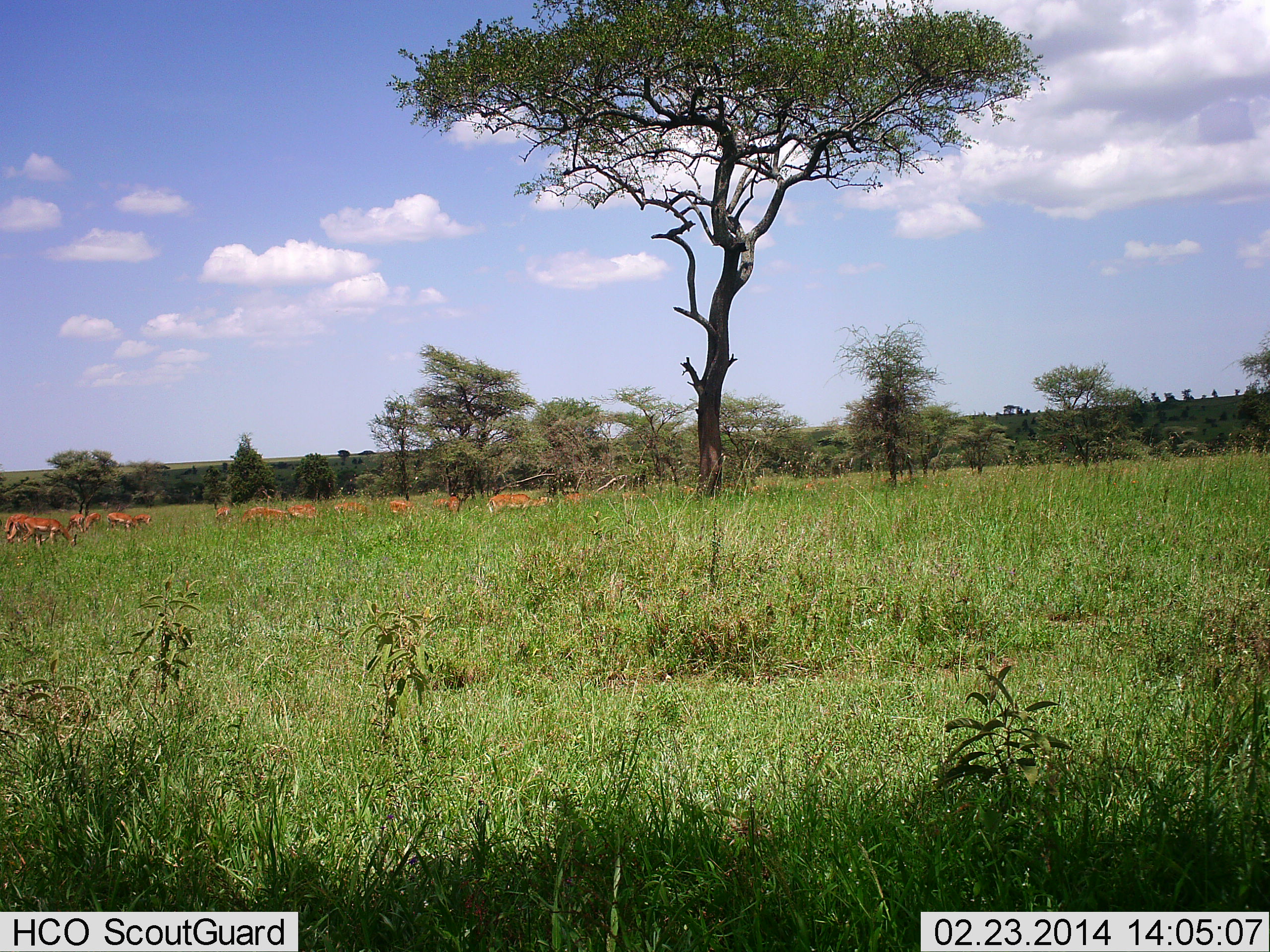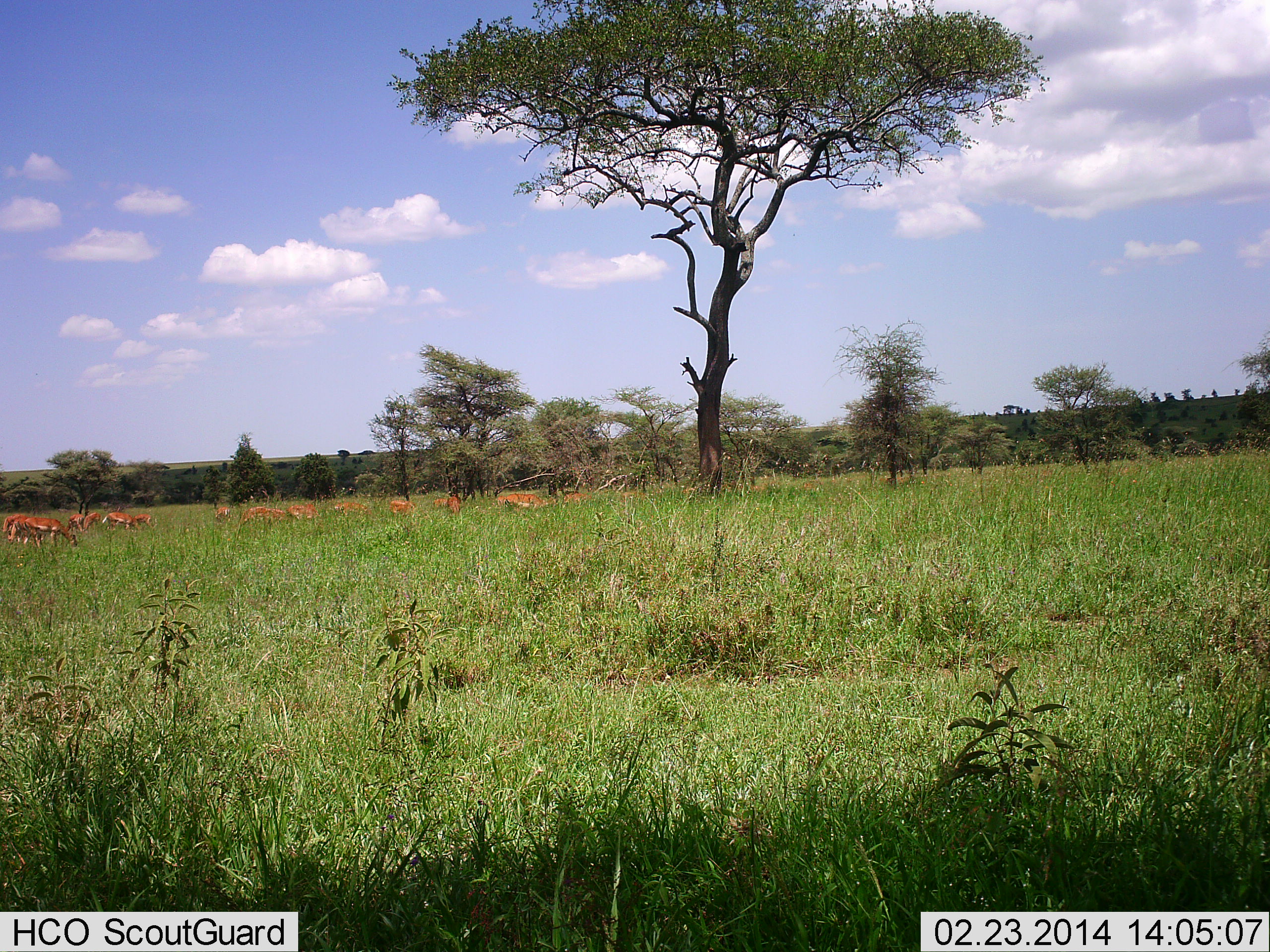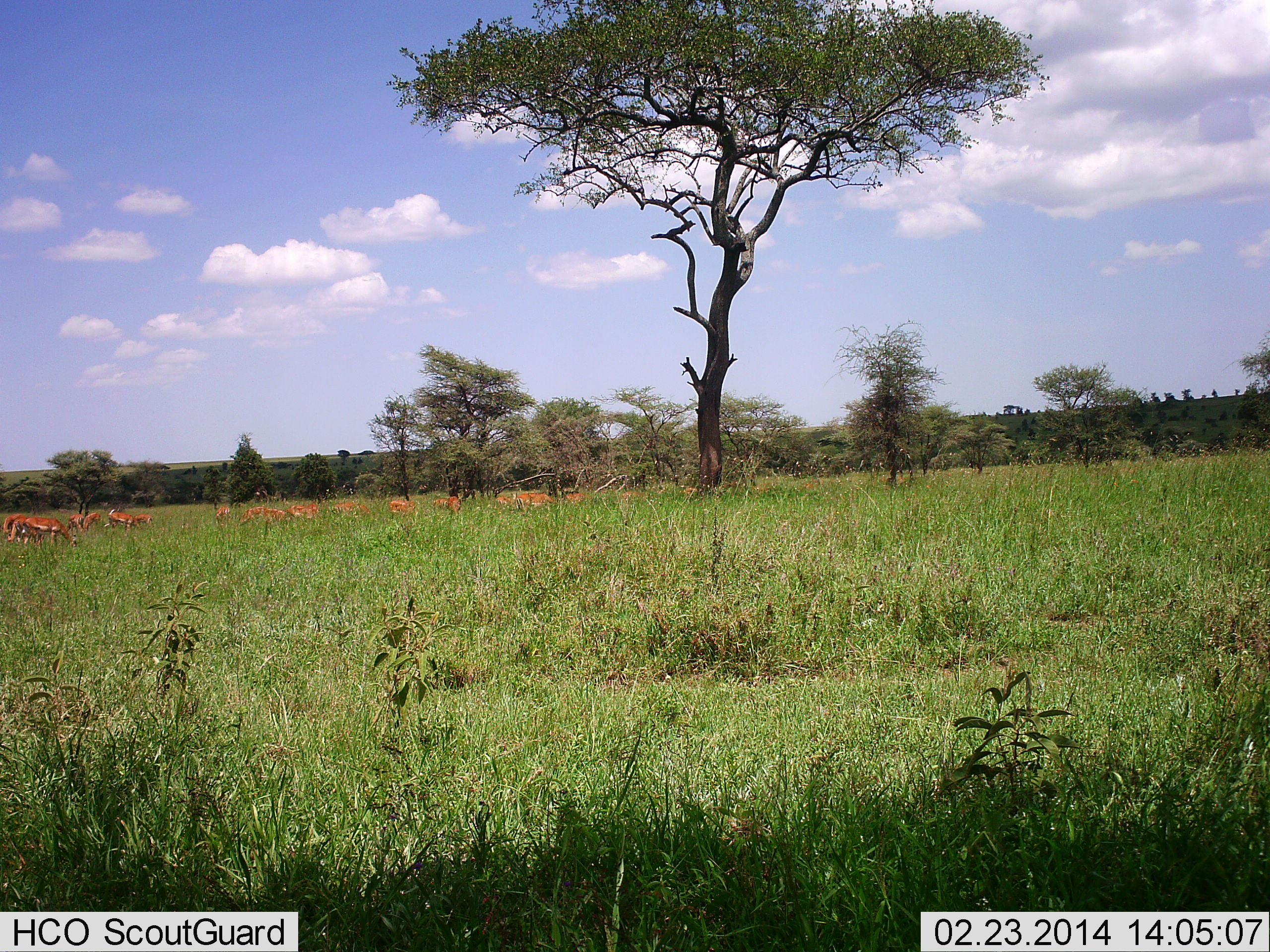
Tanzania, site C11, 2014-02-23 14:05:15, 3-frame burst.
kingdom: Animalia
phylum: Chordata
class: Mammalia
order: Artiodactyla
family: Bovidae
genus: Aepyceros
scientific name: Aepyceros melampus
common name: impala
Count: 11-50.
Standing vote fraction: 38%.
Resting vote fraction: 0%.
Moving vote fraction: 12%.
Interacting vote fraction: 0%.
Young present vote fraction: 0%.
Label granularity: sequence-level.